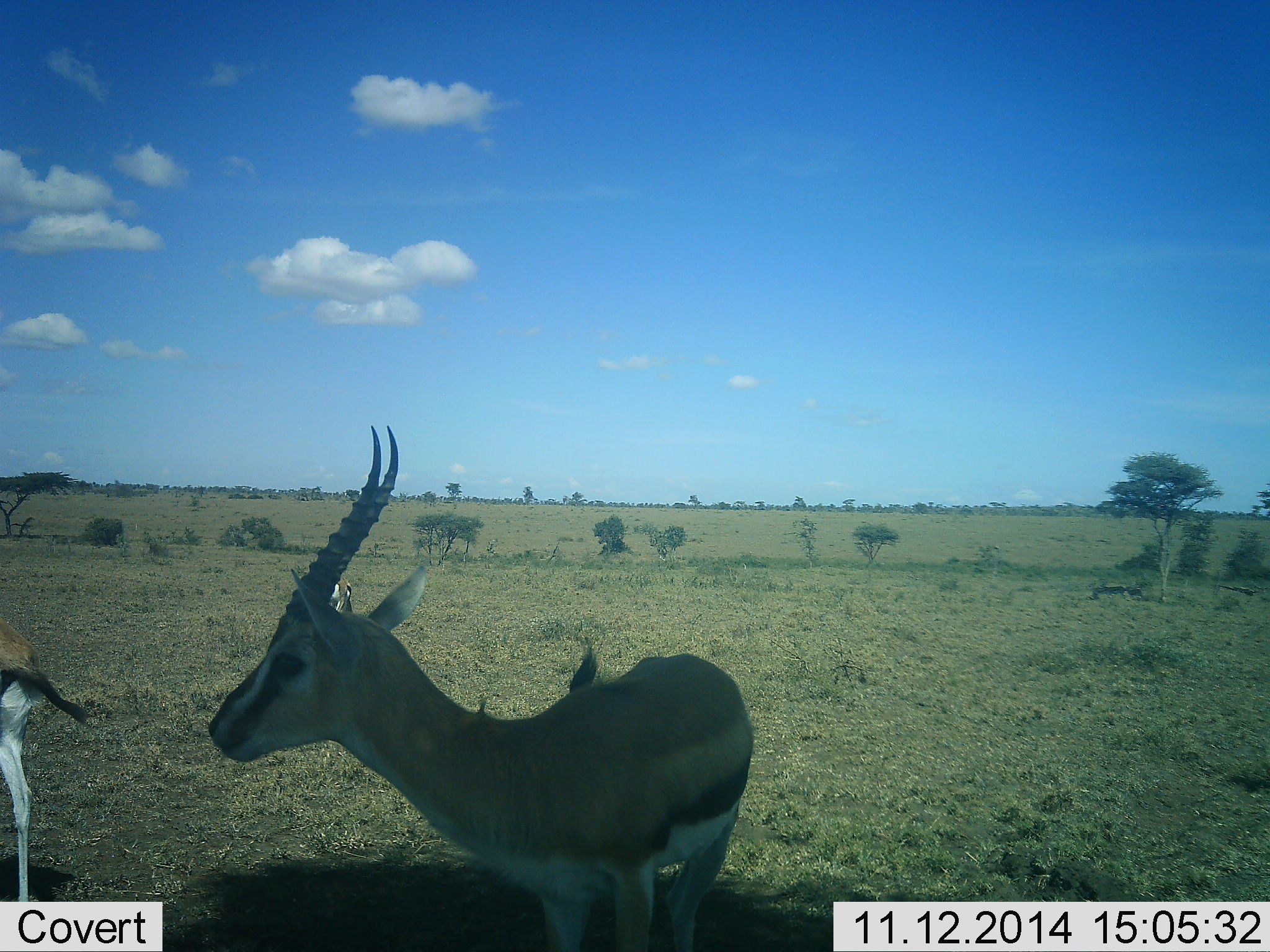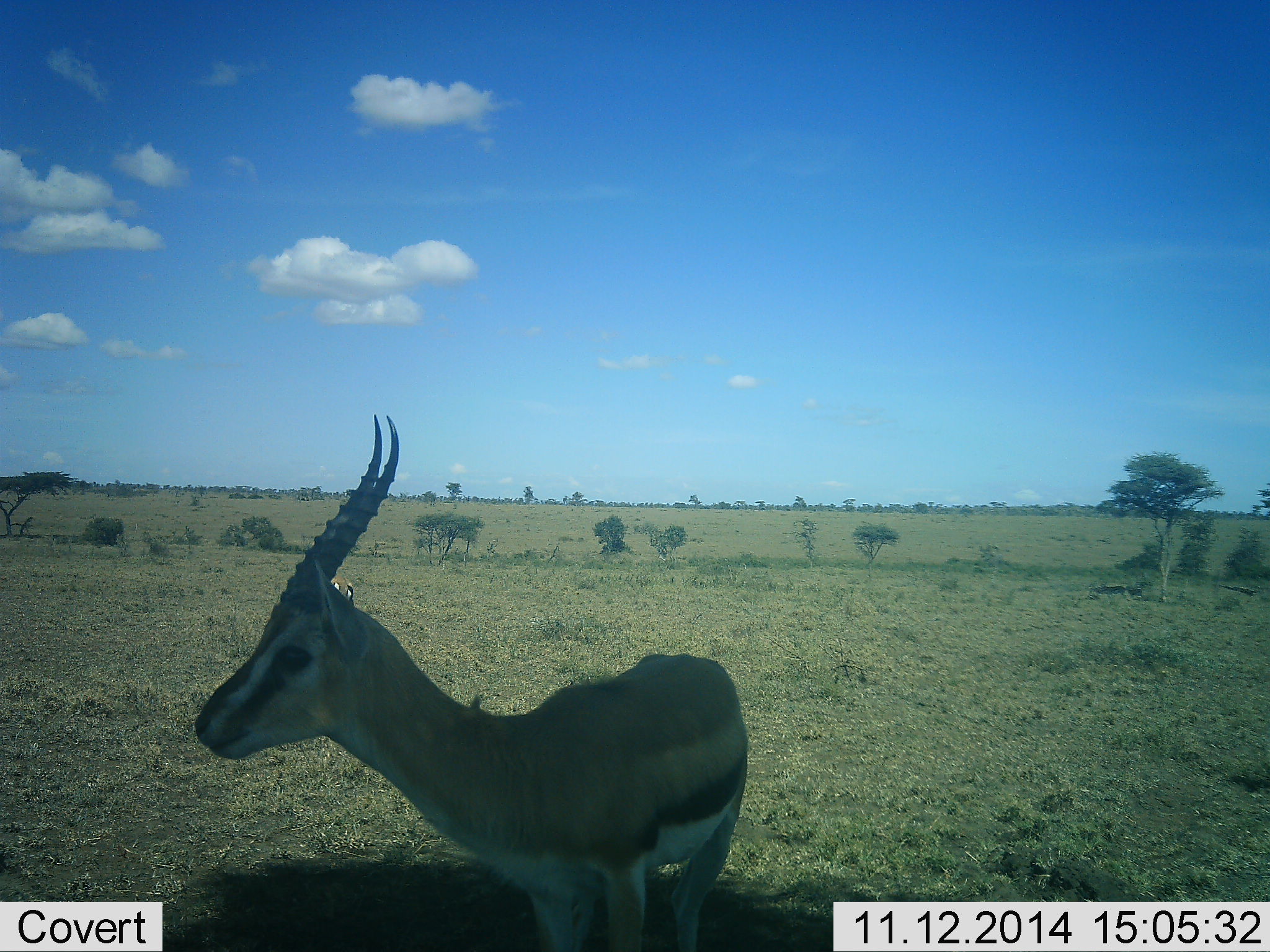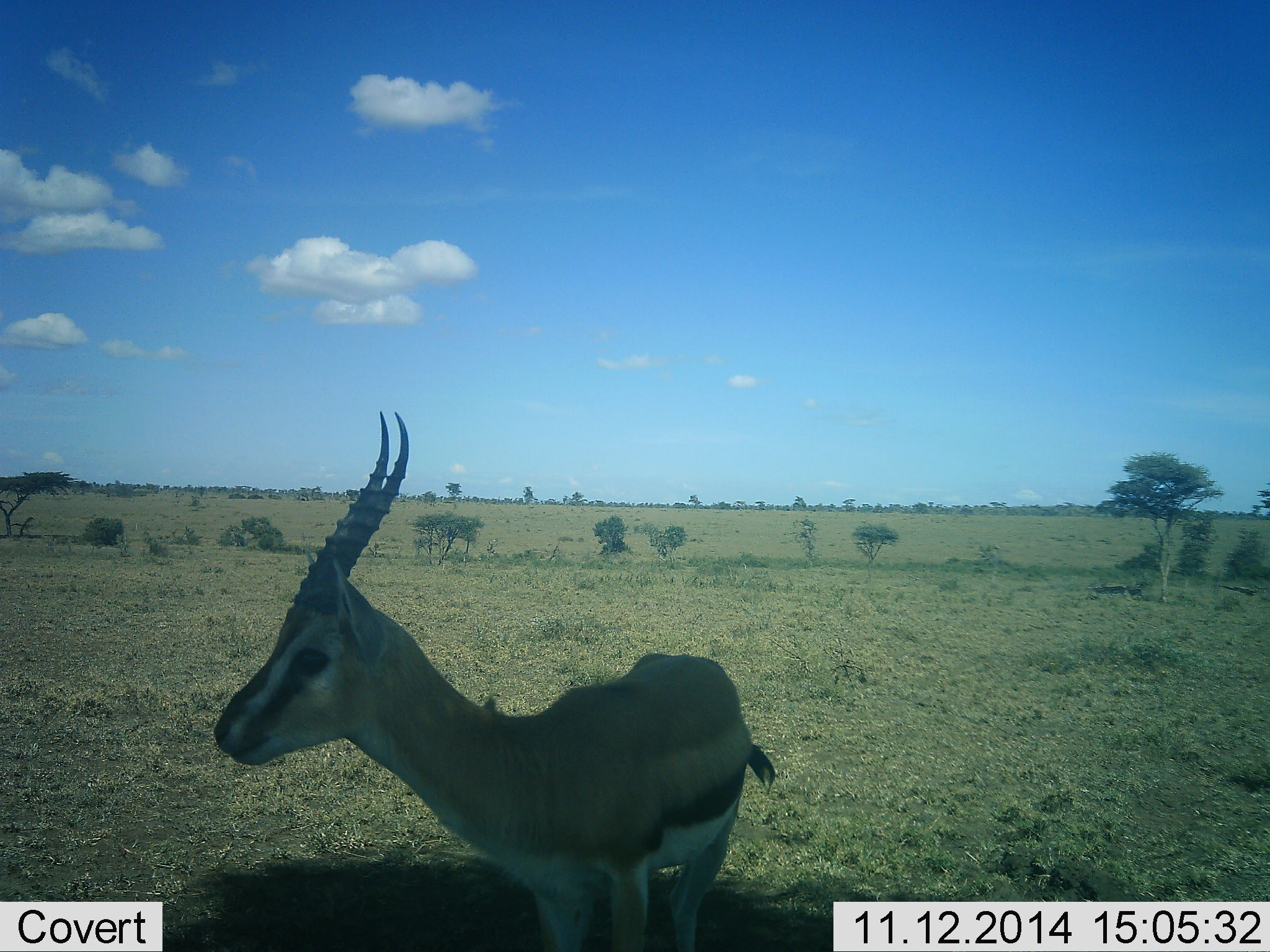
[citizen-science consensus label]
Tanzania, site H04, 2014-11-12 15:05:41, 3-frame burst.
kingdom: Animalia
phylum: Chordata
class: Mammalia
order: Artiodactyla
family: Bovidae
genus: Eudorcas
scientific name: Eudorcas thomsonii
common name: thomson's gazelle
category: gazellethomsons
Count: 2.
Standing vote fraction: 80%.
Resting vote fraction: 10%.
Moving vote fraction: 30%.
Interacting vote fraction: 0%.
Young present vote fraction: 0%.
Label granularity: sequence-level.